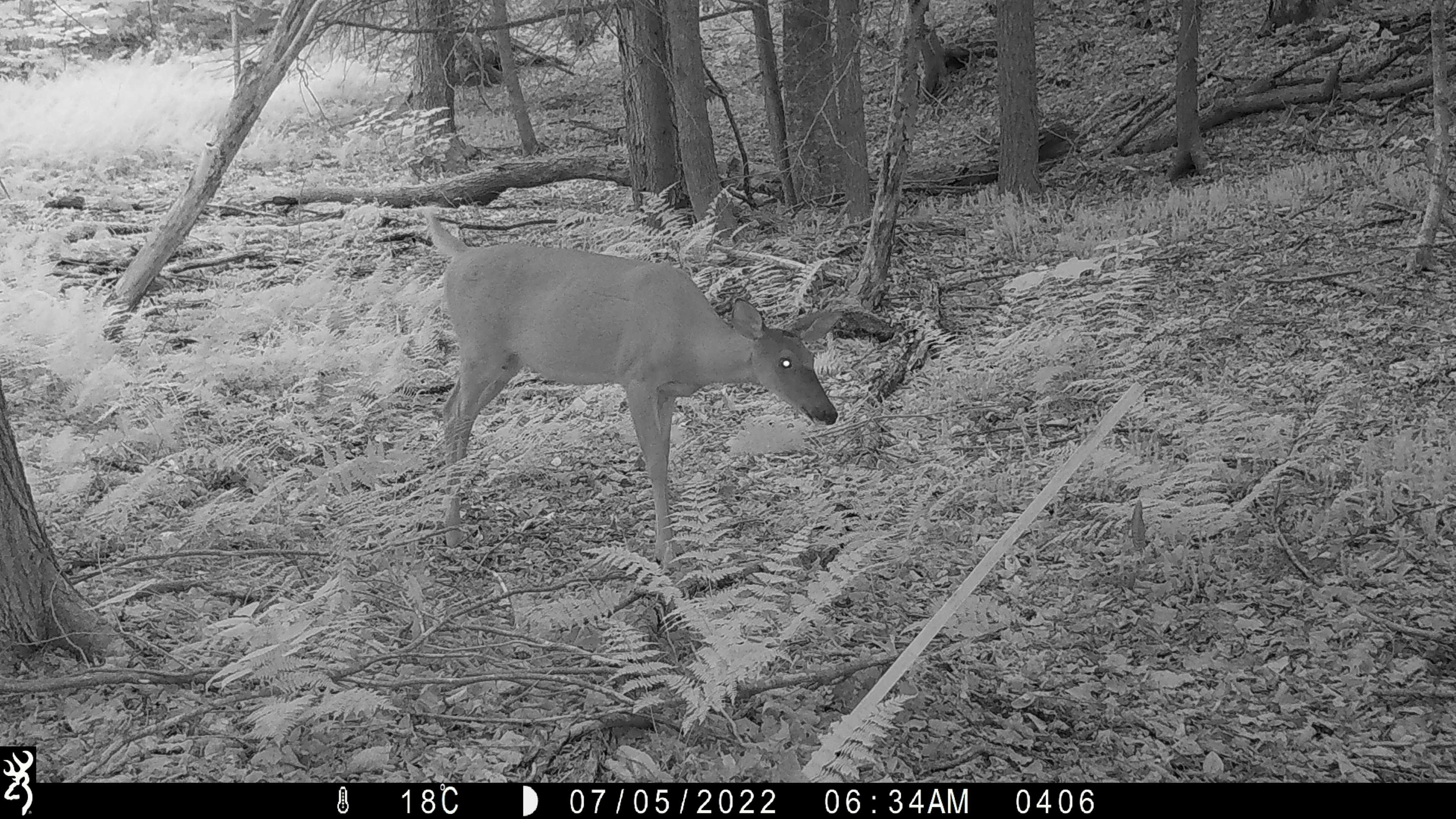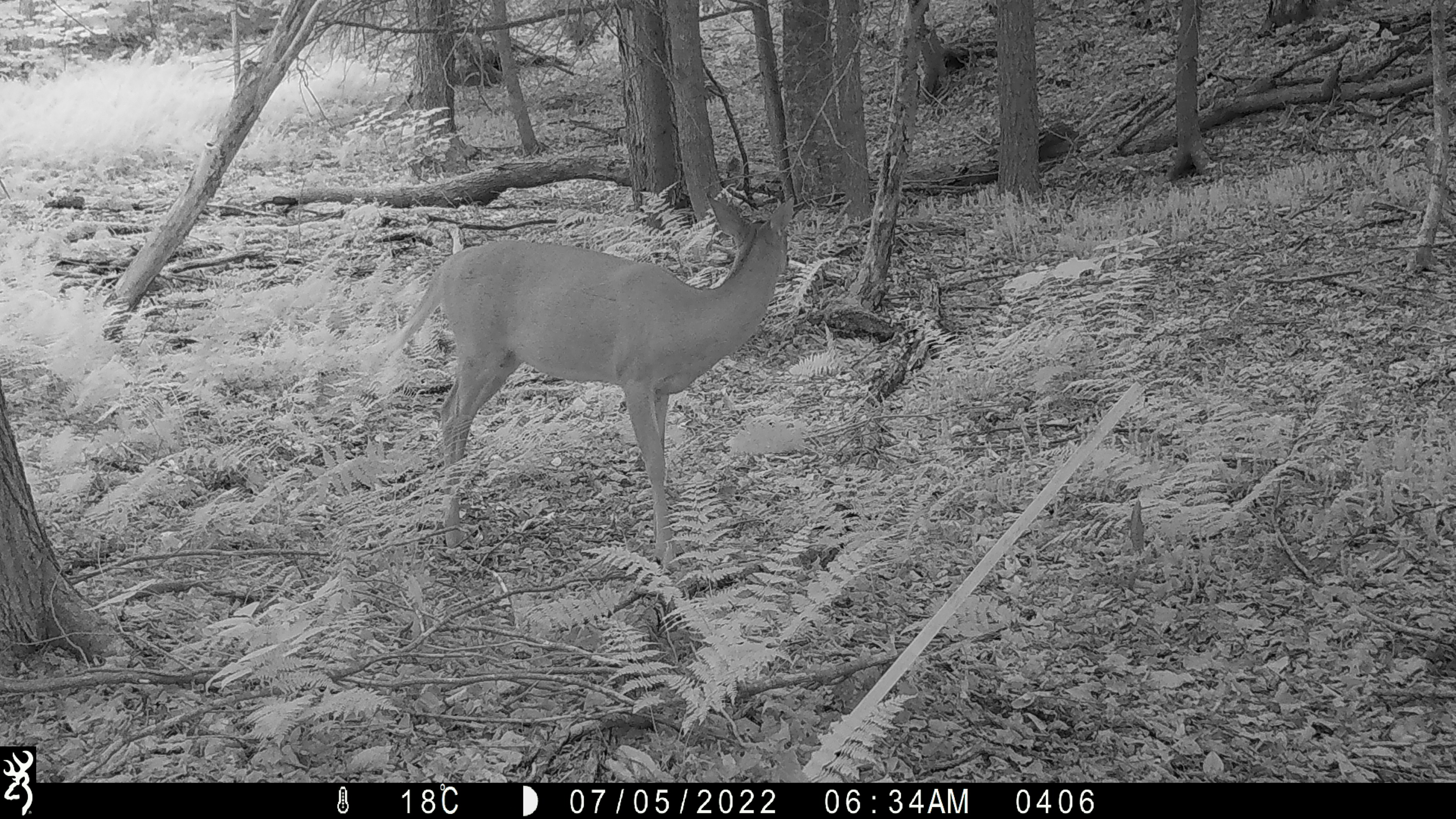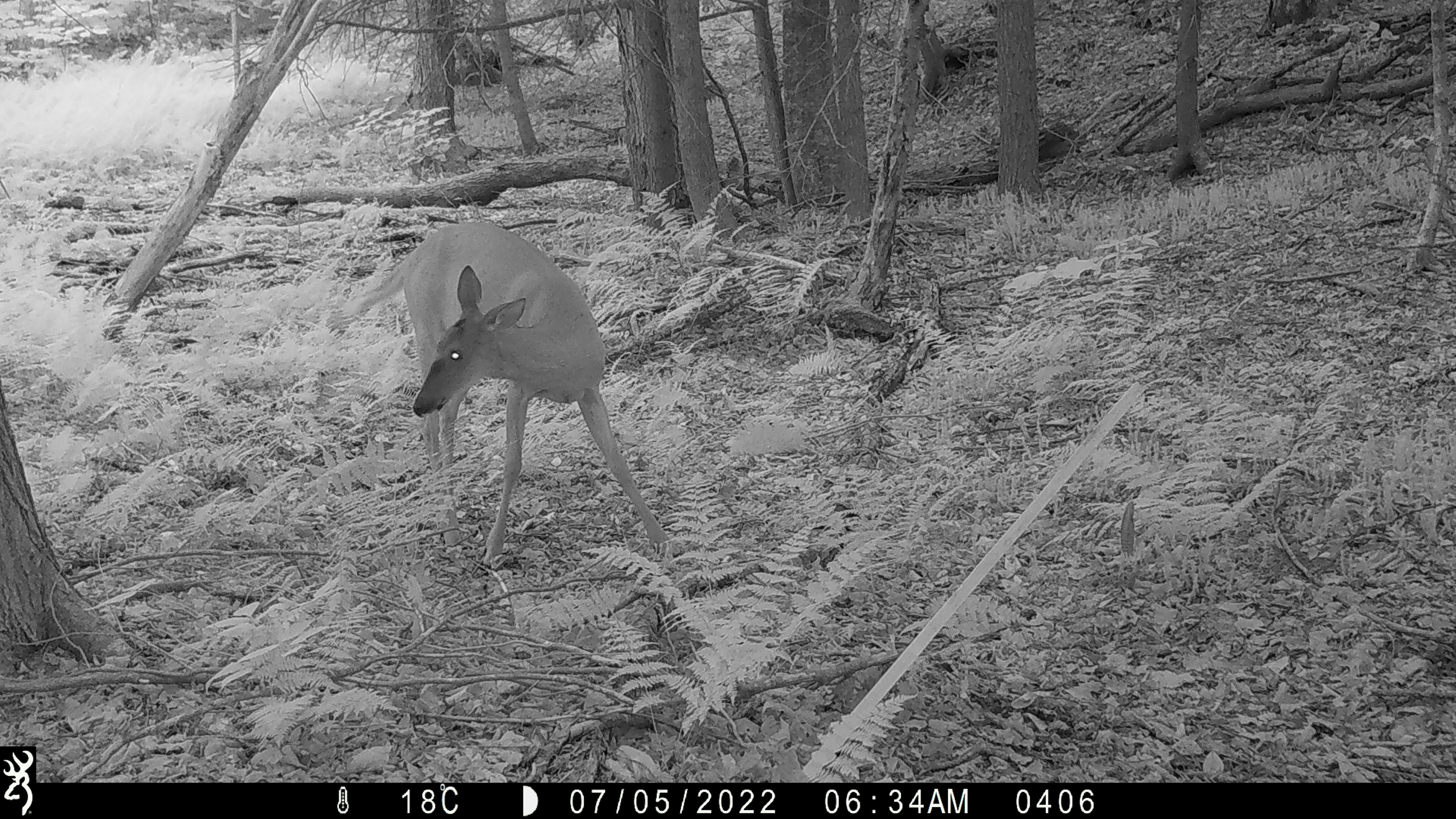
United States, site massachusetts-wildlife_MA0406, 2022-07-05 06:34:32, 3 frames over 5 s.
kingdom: Animalia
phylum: Chordata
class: Mammalia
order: Artiodactyla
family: Cervidae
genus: Odocoileus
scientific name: Odocoileus virginianus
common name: white-tailed deer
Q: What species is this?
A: White-tailed deer (Odocoileus virginianus).